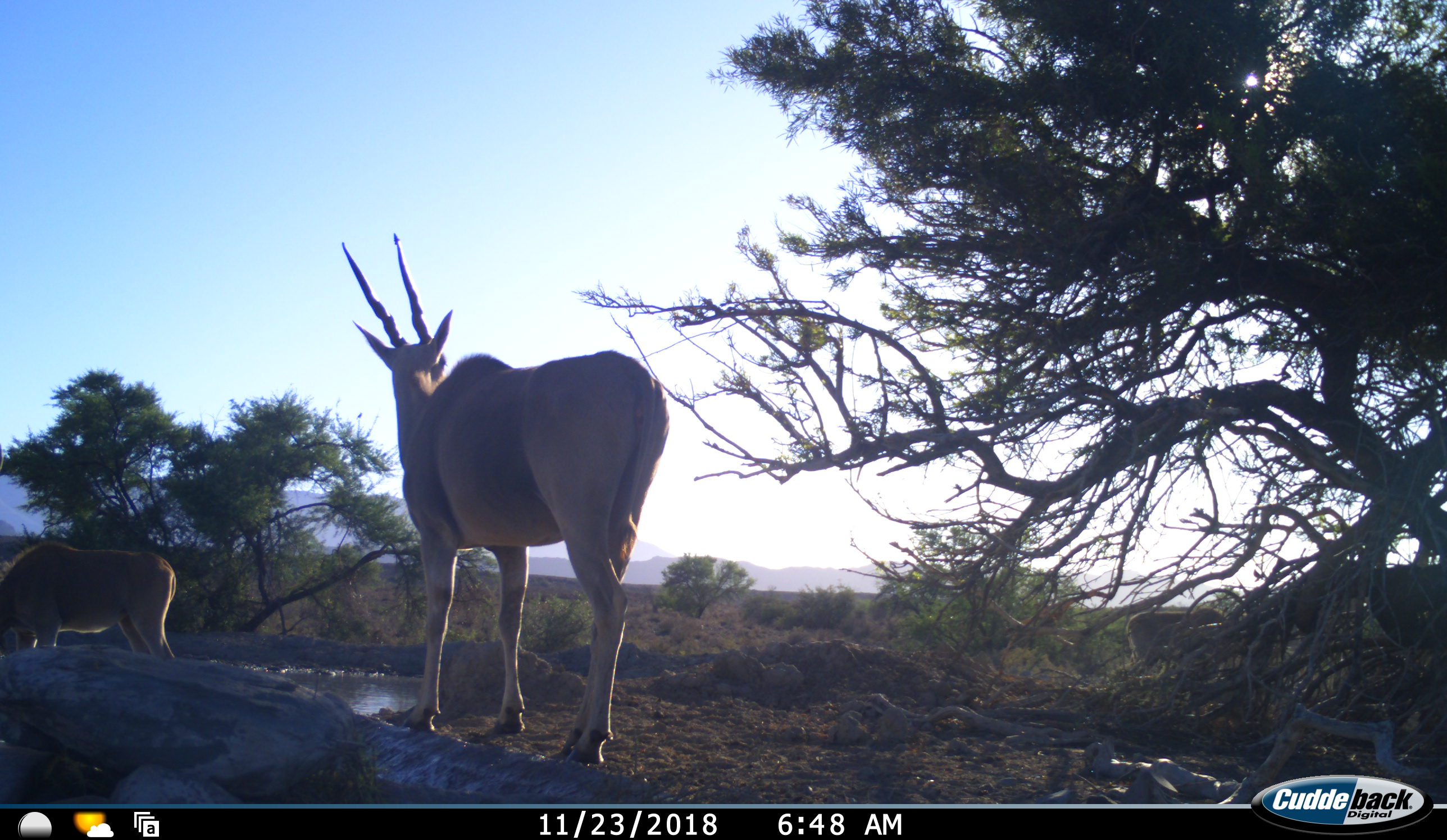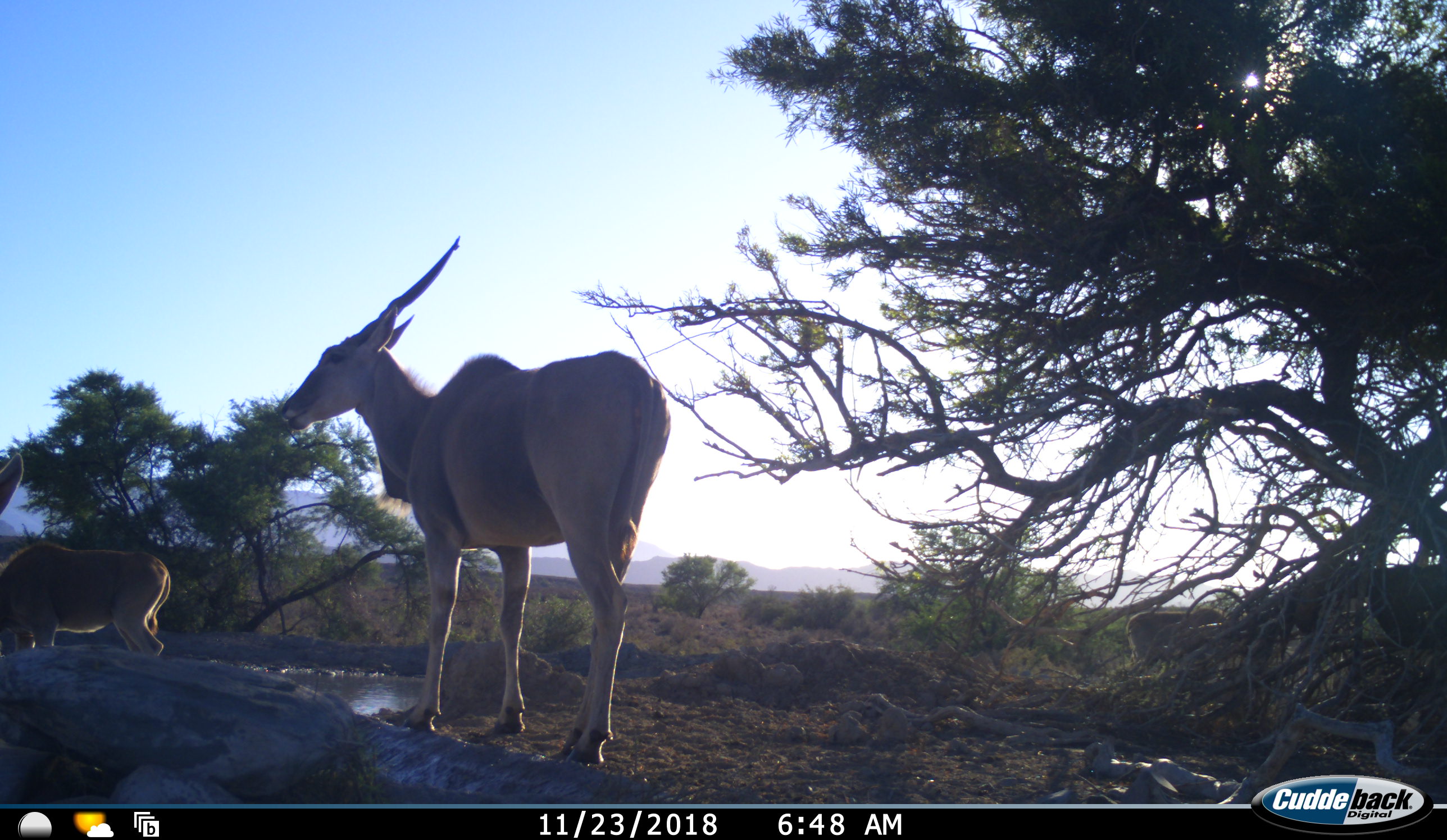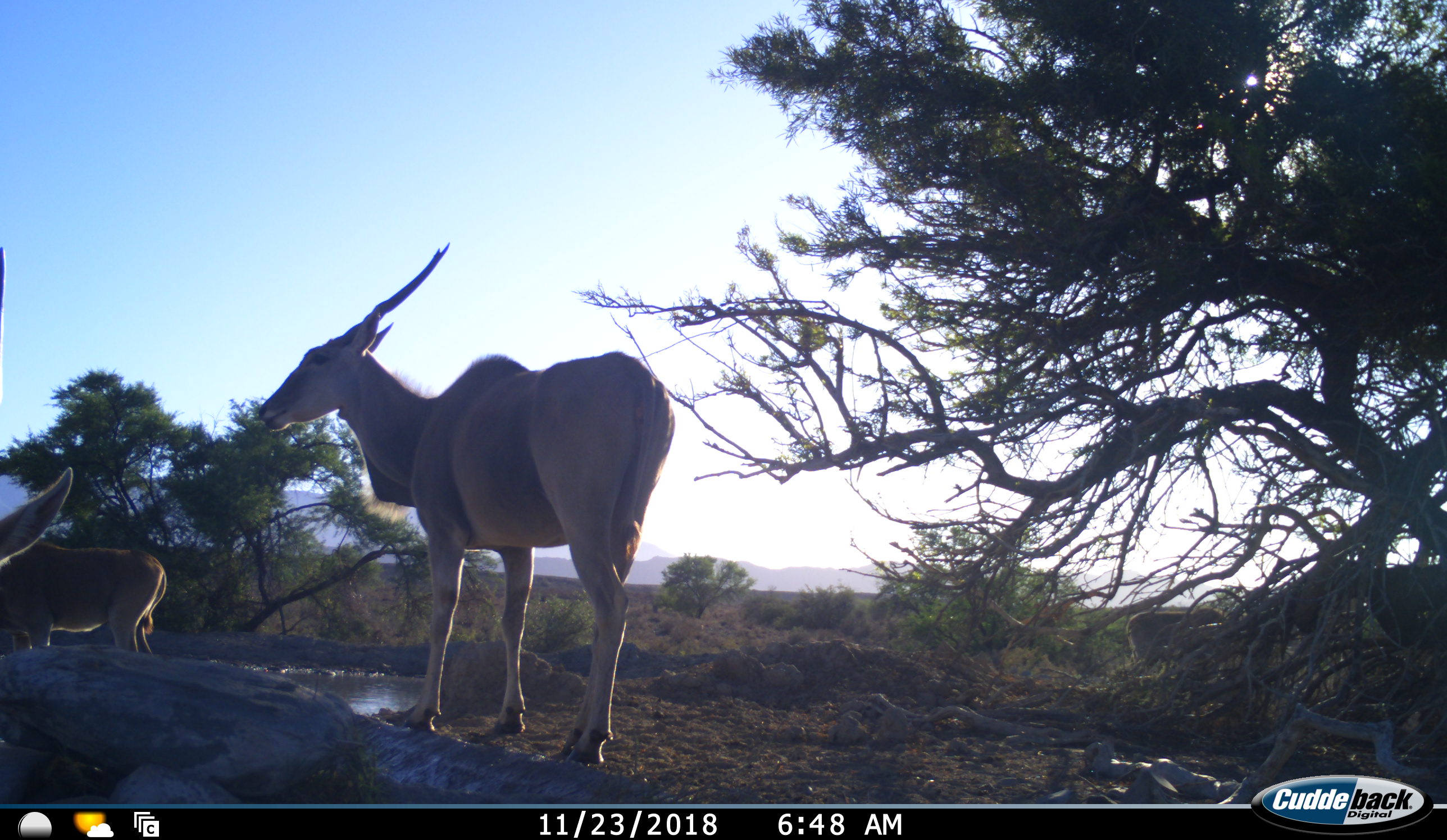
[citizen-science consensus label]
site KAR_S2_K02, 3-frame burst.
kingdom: Animalia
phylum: Chordata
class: Mammalia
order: Artiodactyla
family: Bovidae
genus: Tragelaphus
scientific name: Tragelaphus oryx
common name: eland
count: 4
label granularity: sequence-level